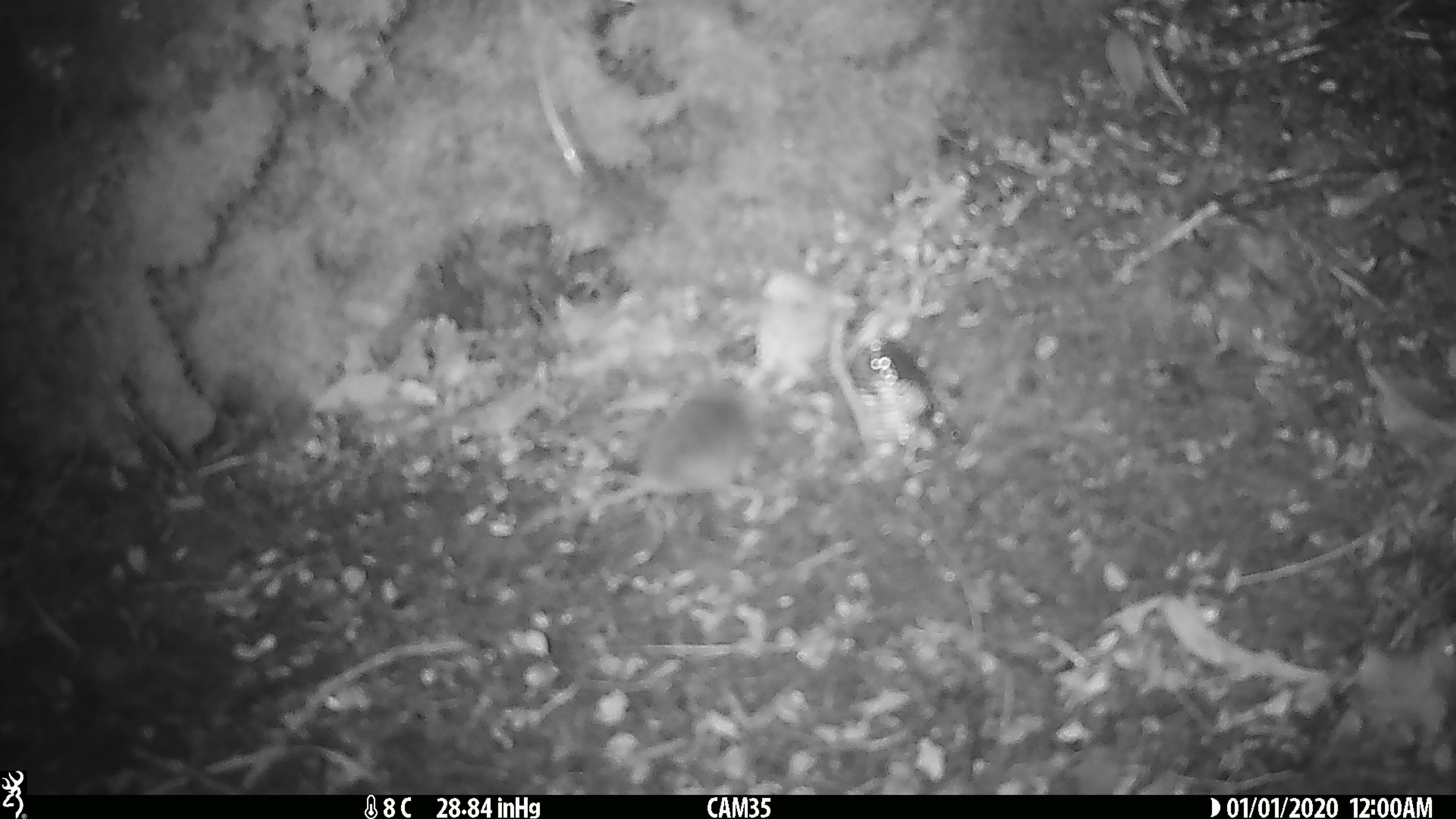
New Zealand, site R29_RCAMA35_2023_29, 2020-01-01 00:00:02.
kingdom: Animalia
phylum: Chordata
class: Mammalia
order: Rodentia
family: Muridae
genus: Mus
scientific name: Mus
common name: mouse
Mouse (Mus).